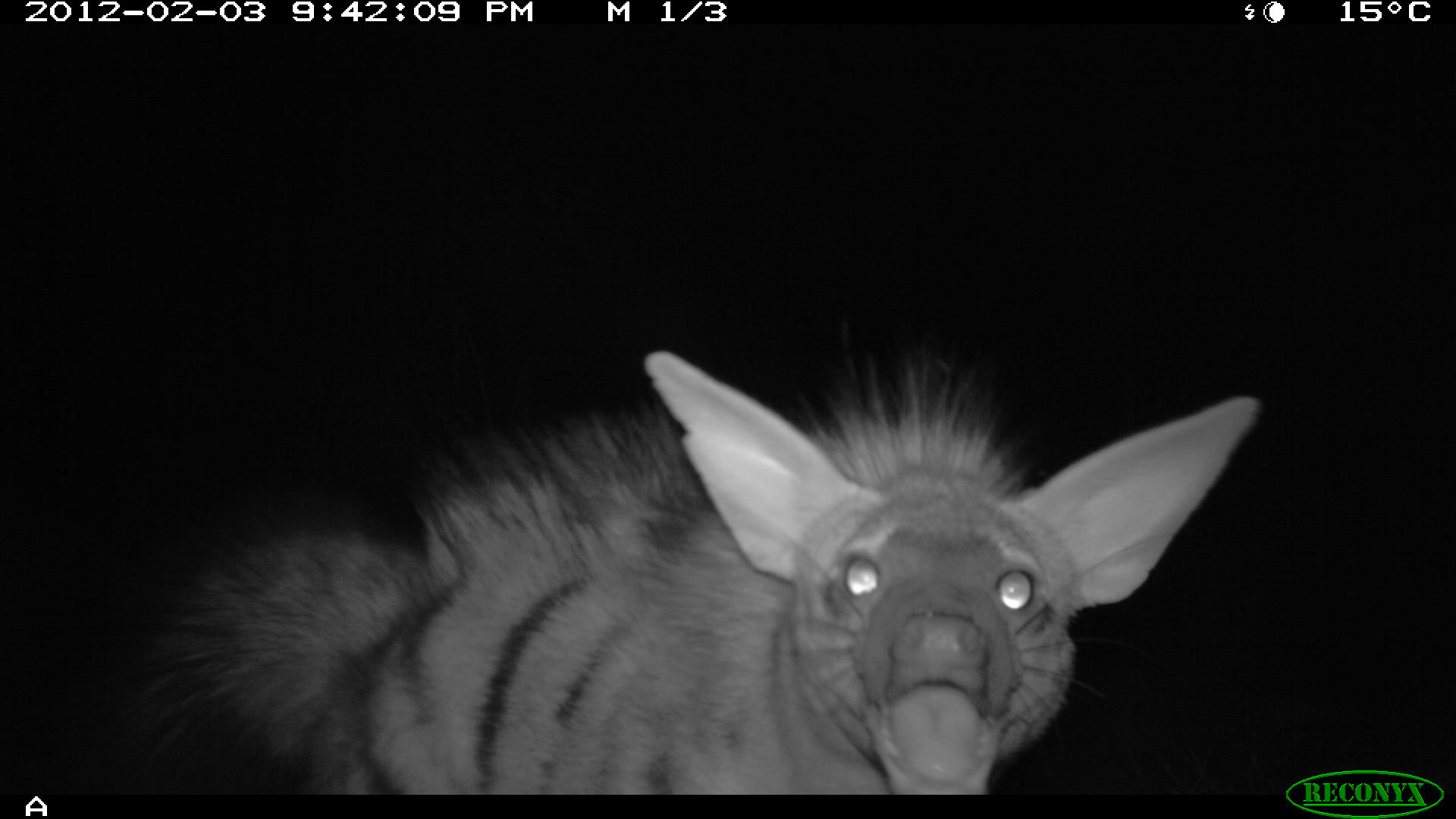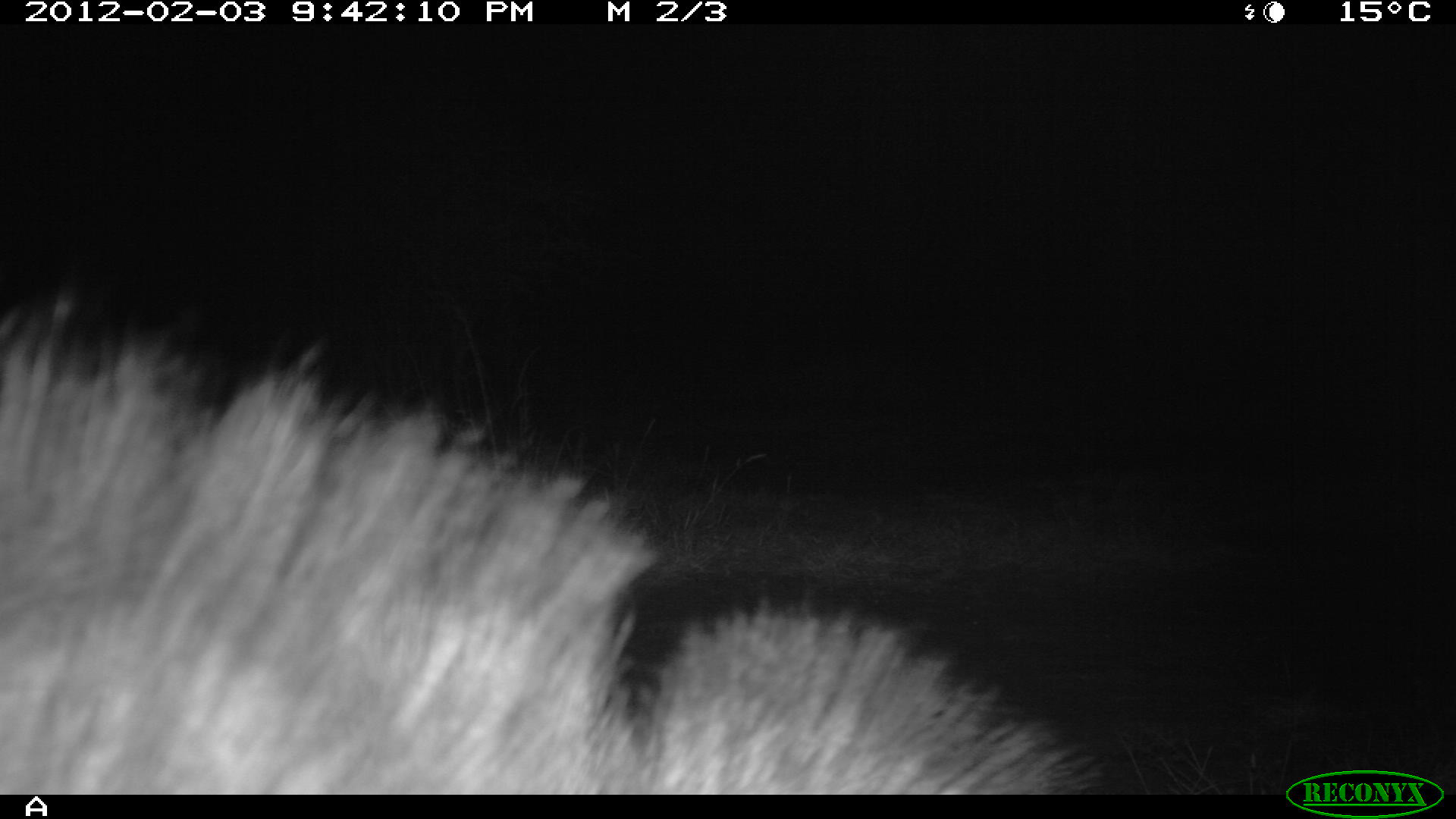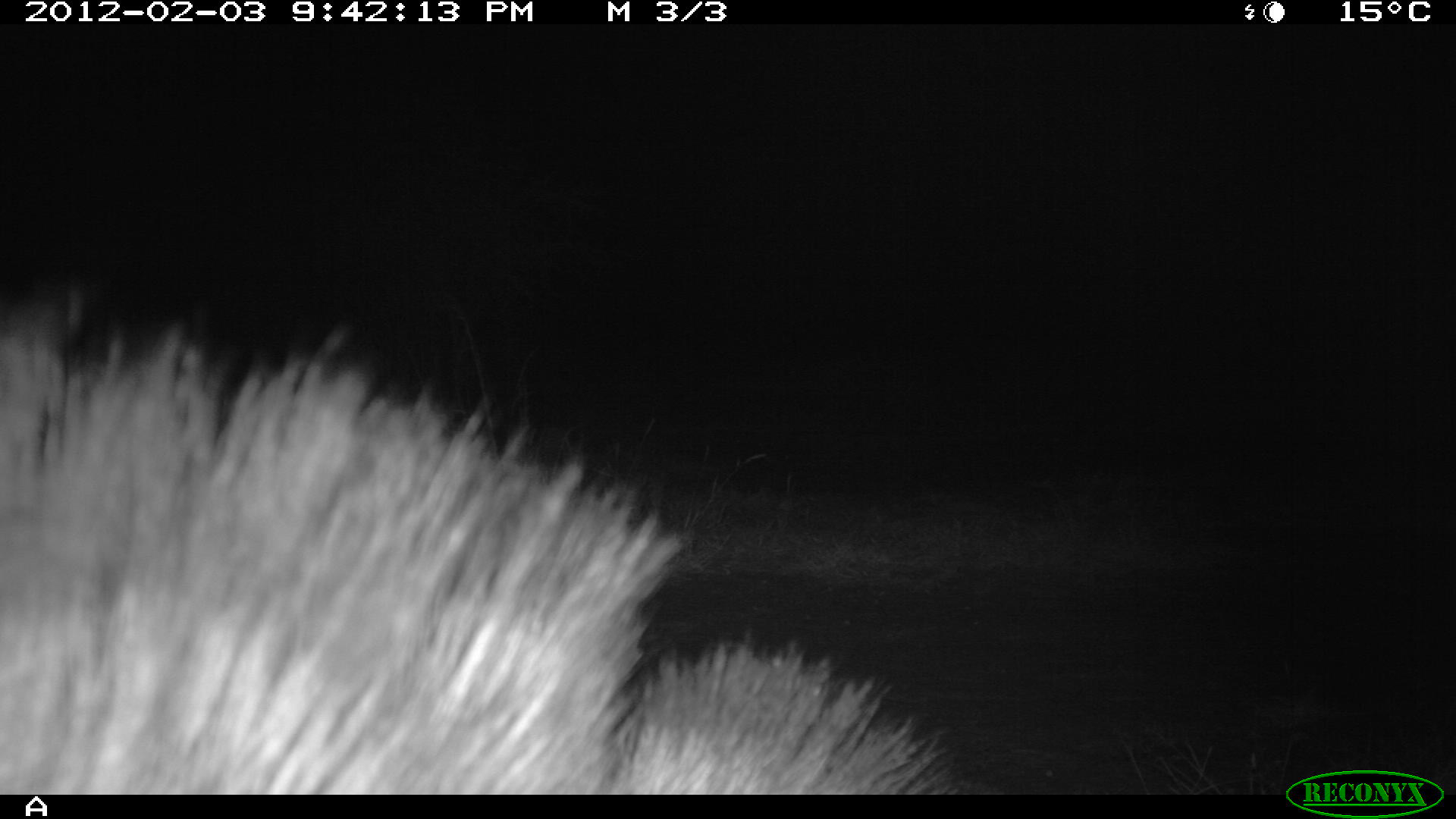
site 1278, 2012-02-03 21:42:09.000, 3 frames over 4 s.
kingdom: Animalia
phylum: Chordata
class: Mammalia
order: Carnivora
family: Hyaenidae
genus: Proteles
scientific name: Proteles cristatus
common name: aardwolf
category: proteles cristata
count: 1